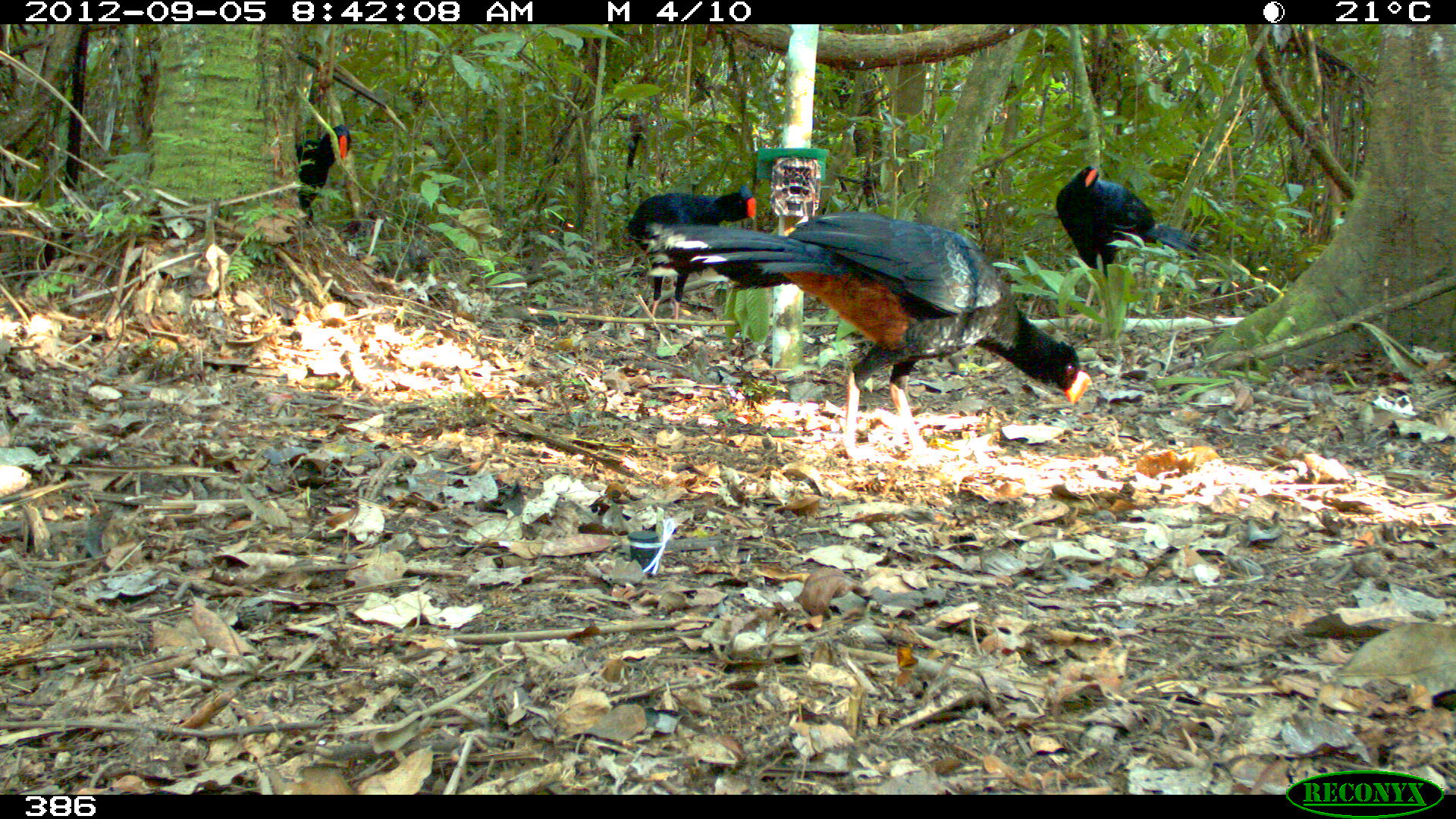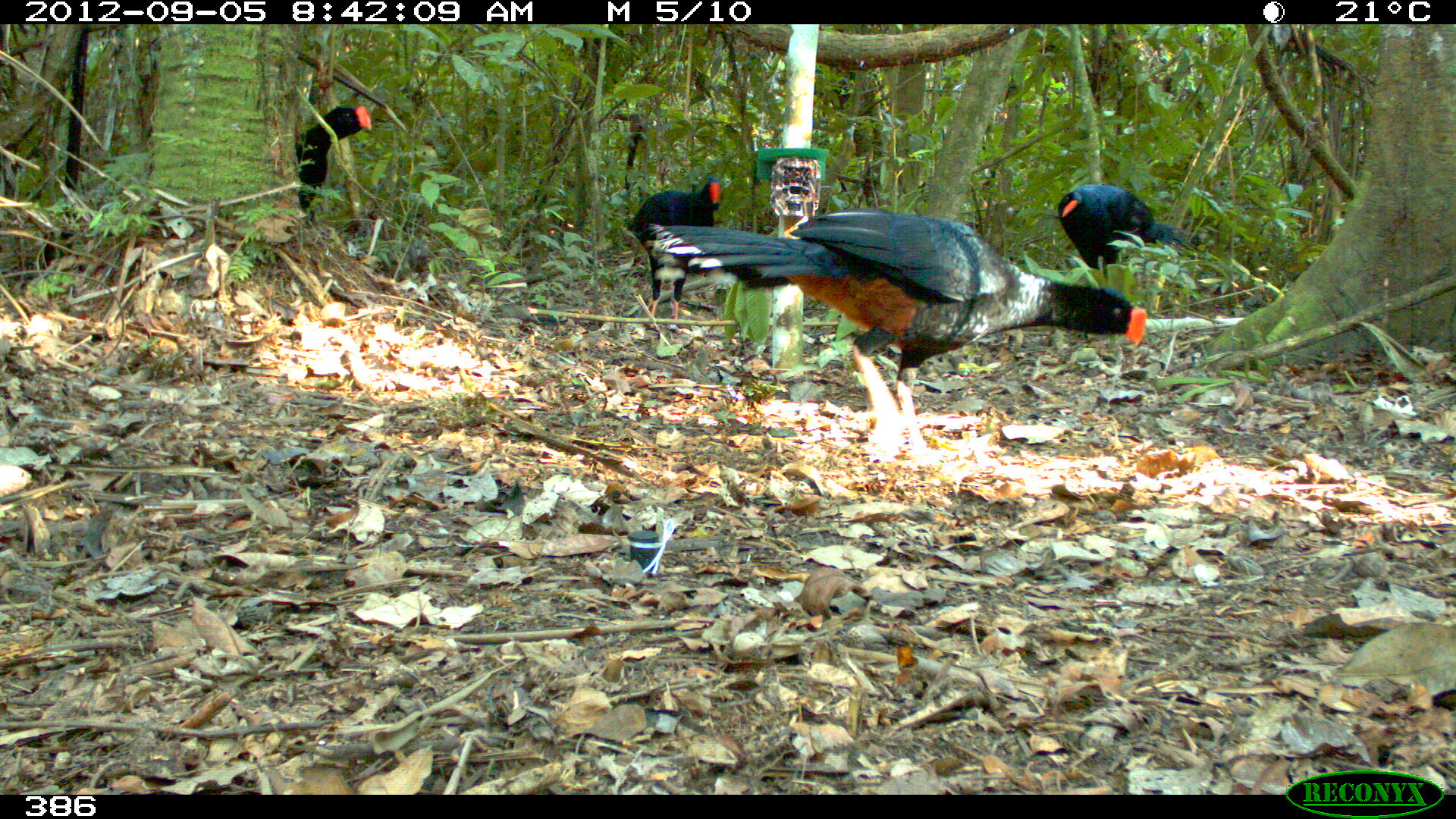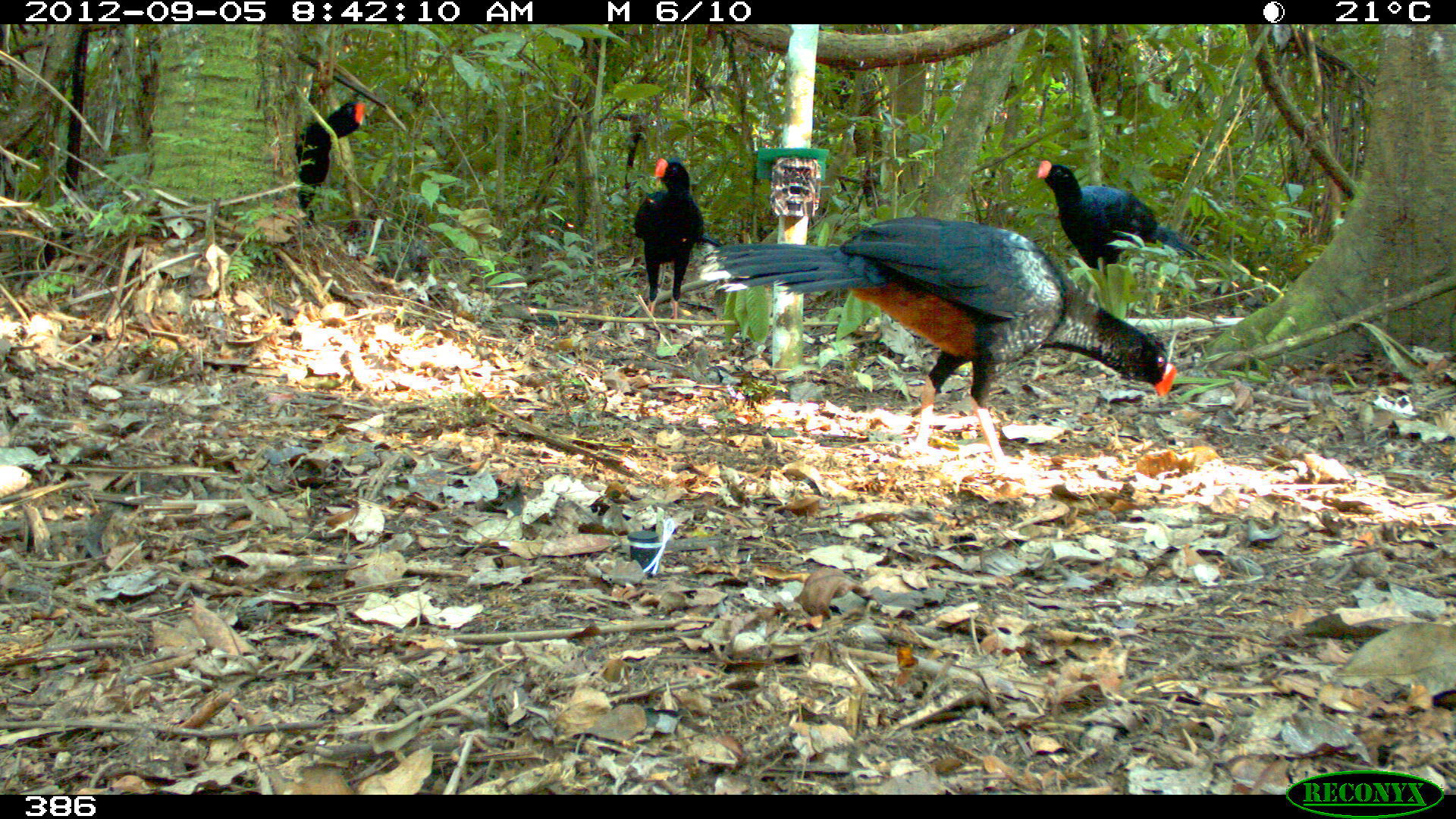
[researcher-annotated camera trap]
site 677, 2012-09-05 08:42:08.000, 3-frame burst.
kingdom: Animalia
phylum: Chordata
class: Aves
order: Galliformes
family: Cracidae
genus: Mitu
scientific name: Mitu tuberosum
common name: razor-billed curassow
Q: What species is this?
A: Mitu tuberosum (razor-billed curassow).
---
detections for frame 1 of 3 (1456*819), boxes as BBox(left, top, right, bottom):
mitu tuberosum: BBox(673, 212, 1093, 465); BBox(620, 184, 755, 320); BBox(1055, 167, 1204, 273); BBox(294, 125, 352, 221)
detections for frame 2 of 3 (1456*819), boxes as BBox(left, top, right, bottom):
mitu tuberosum: BBox(649, 209, 1147, 468); BBox(1058, 183, 1206, 285); BBox(626, 178, 724, 320); BBox(294, 105, 371, 226)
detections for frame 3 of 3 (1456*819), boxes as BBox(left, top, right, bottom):
mitu tuberosum: BBox(698, 217, 1176, 470); BBox(1036, 160, 1210, 271); BBox(632, 157, 707, 319); BBox(292, 101, 366, 212)